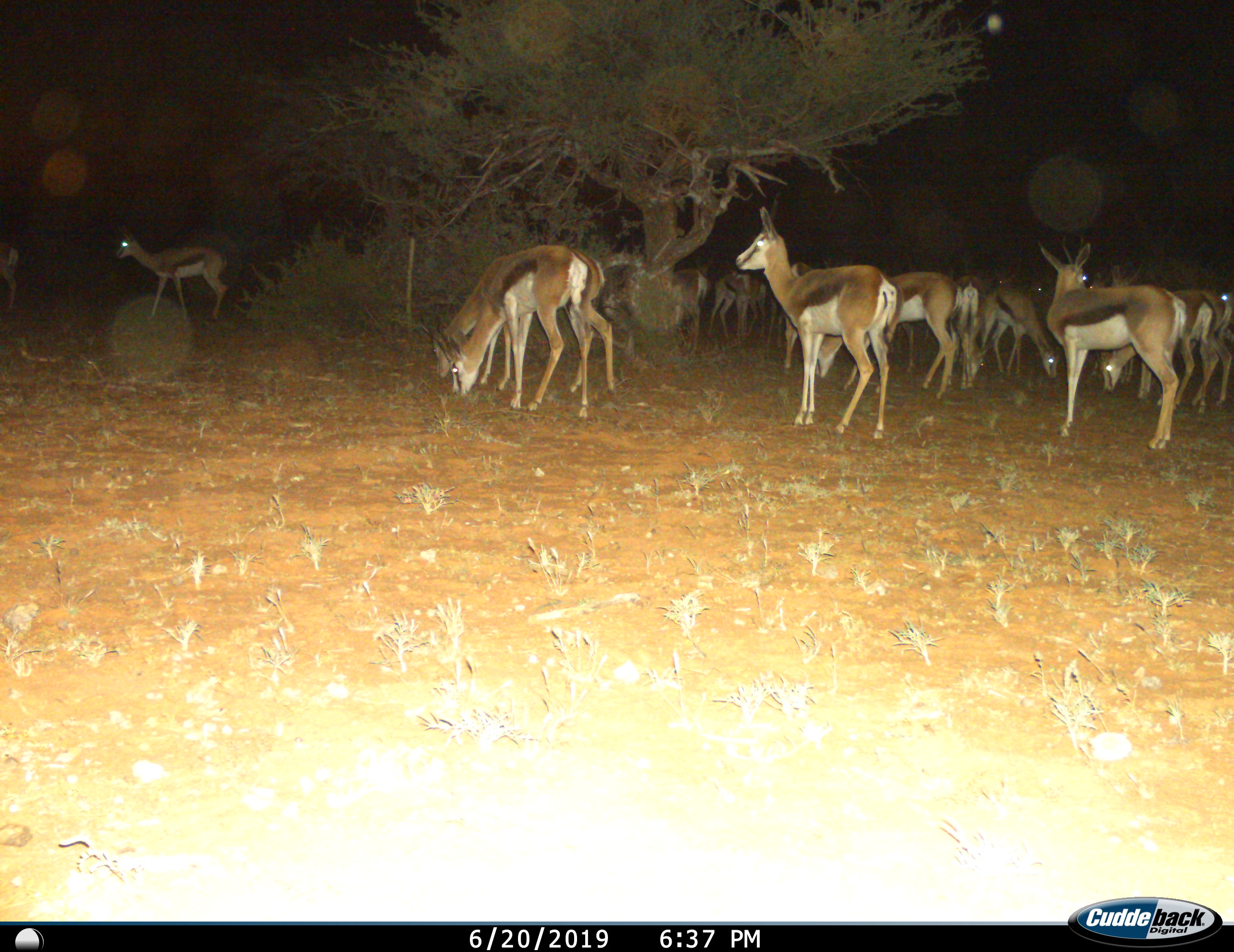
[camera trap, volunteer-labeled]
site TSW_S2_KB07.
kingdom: Animalia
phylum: Chordata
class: Mammalia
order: Artiodactyla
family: Bovidae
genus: Antidorcas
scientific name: Antidorcas marsupialis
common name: springbok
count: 11-50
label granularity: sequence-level